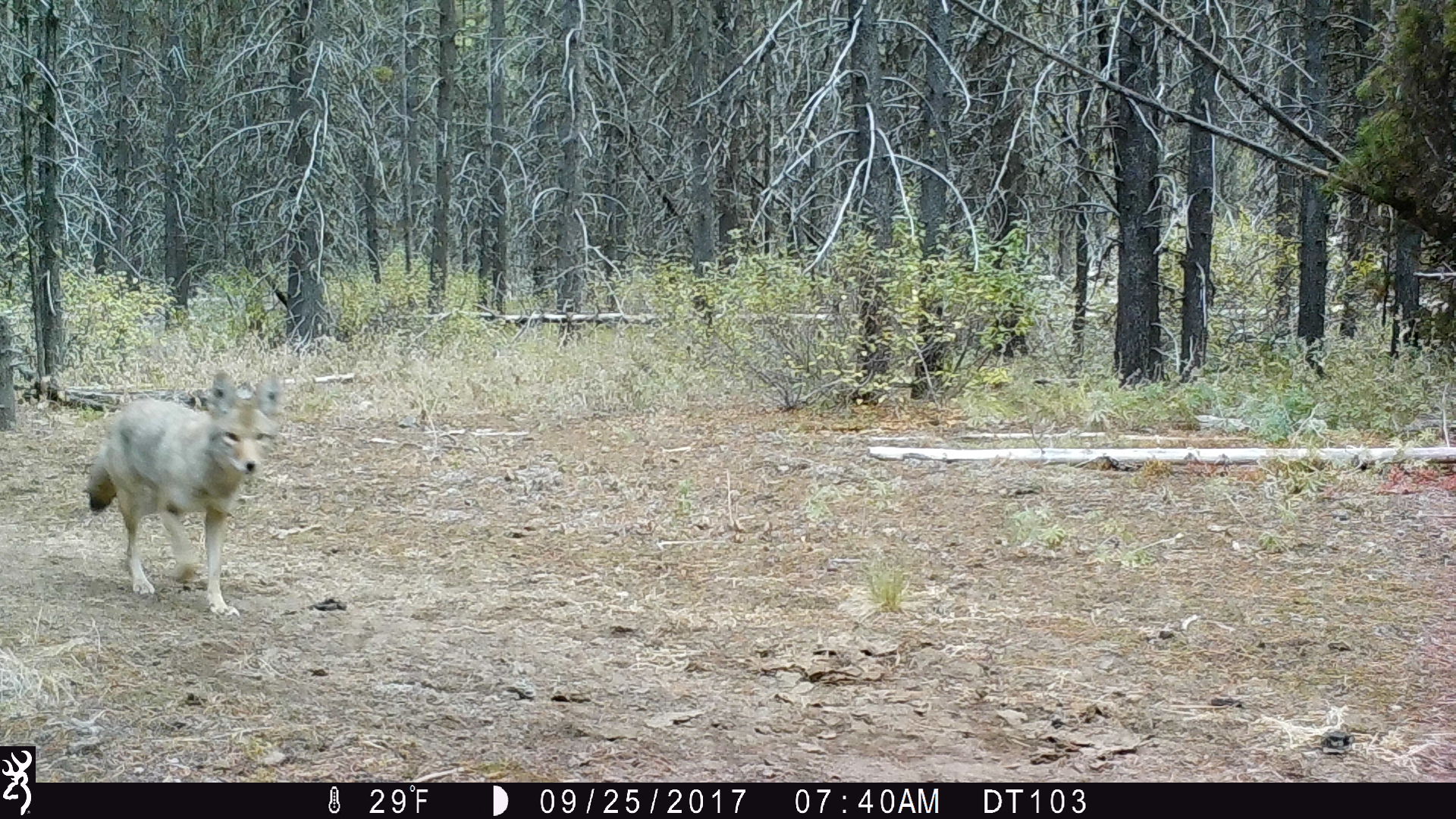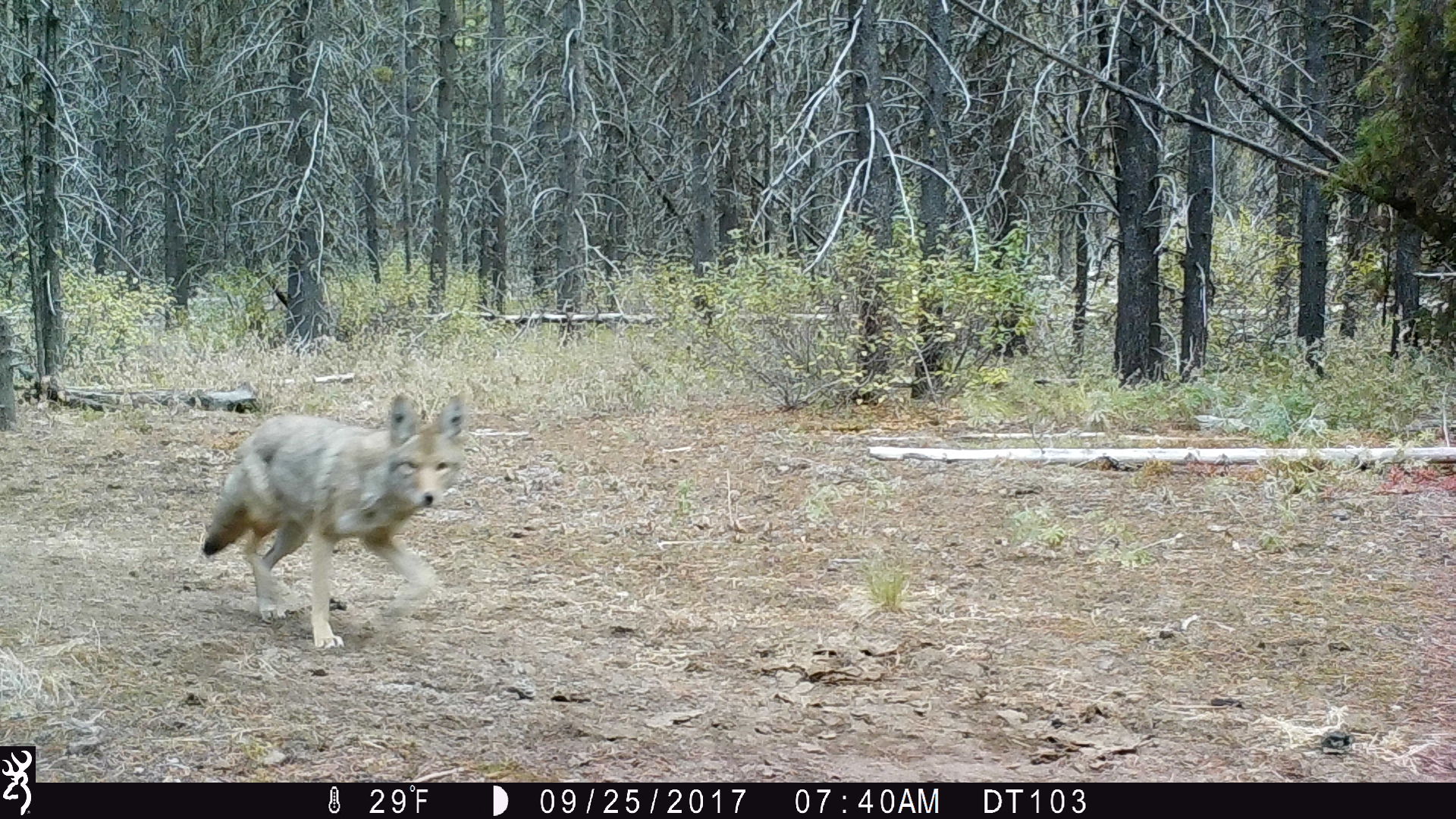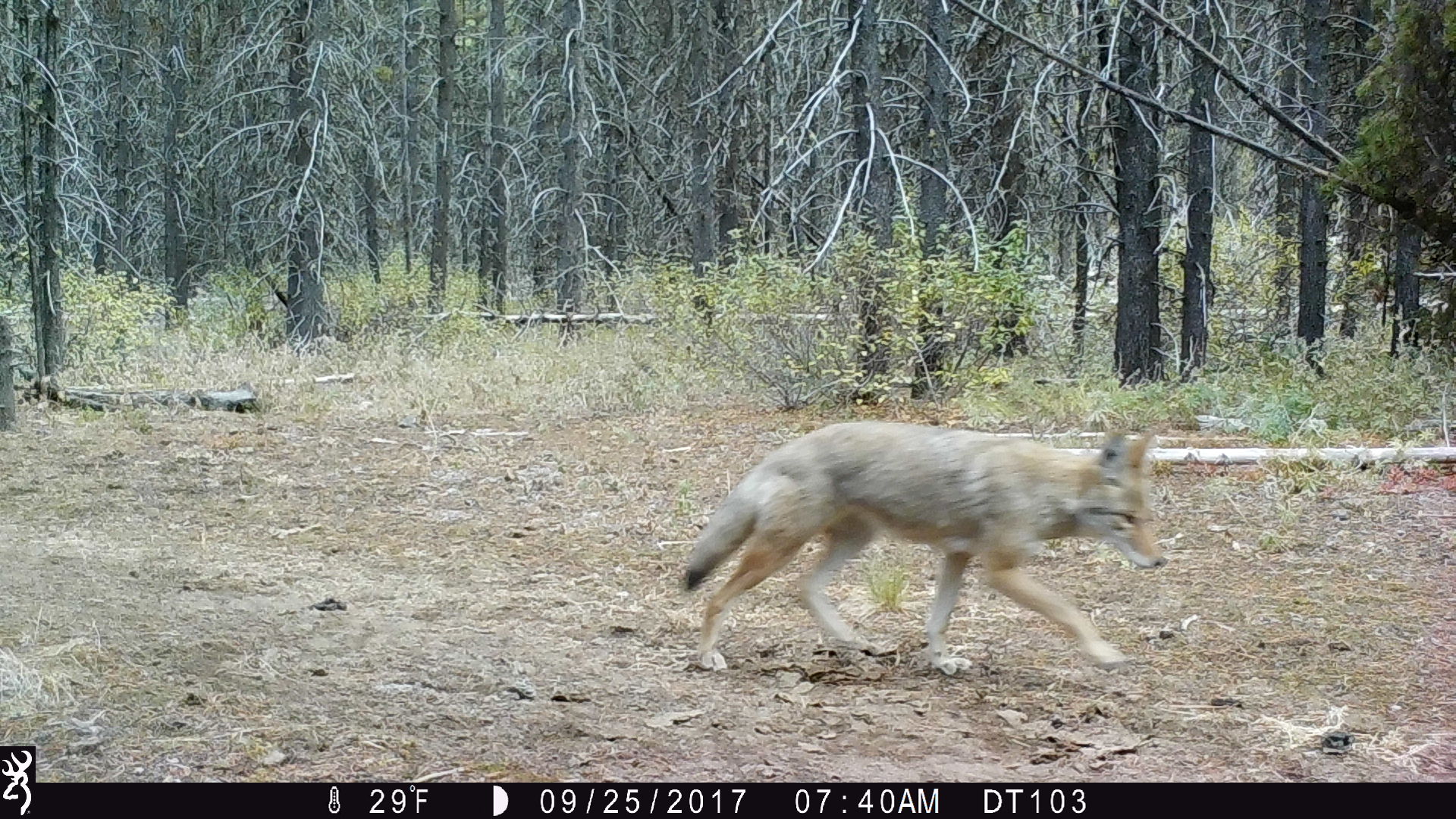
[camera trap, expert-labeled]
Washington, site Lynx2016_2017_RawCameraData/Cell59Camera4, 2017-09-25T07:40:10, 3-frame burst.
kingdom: Animalia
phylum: Chordata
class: Mammalia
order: Carnivora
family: Canidae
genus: Canis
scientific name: Canis latrans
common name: coyote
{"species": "Canis latrans (coyote)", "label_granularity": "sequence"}